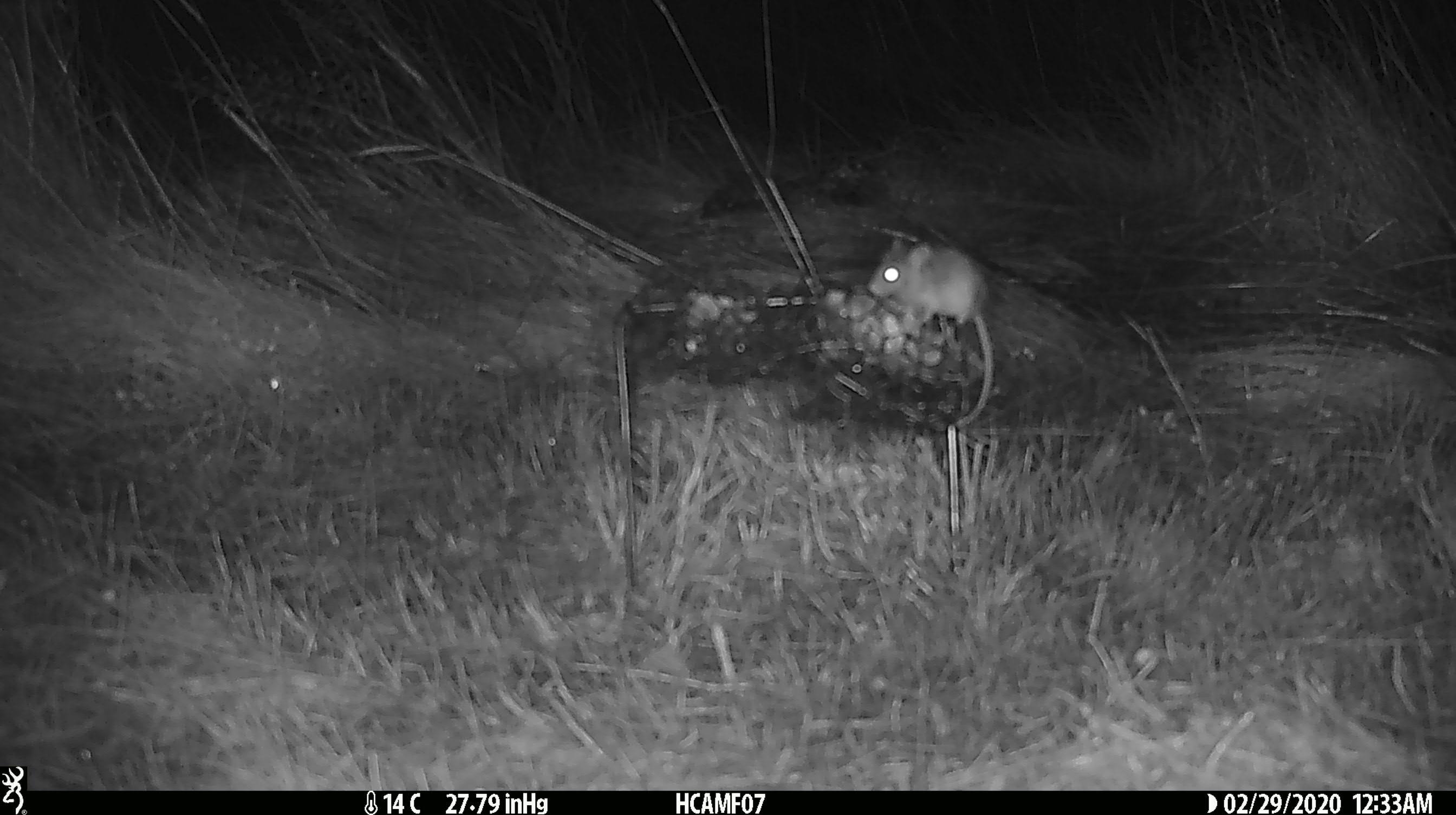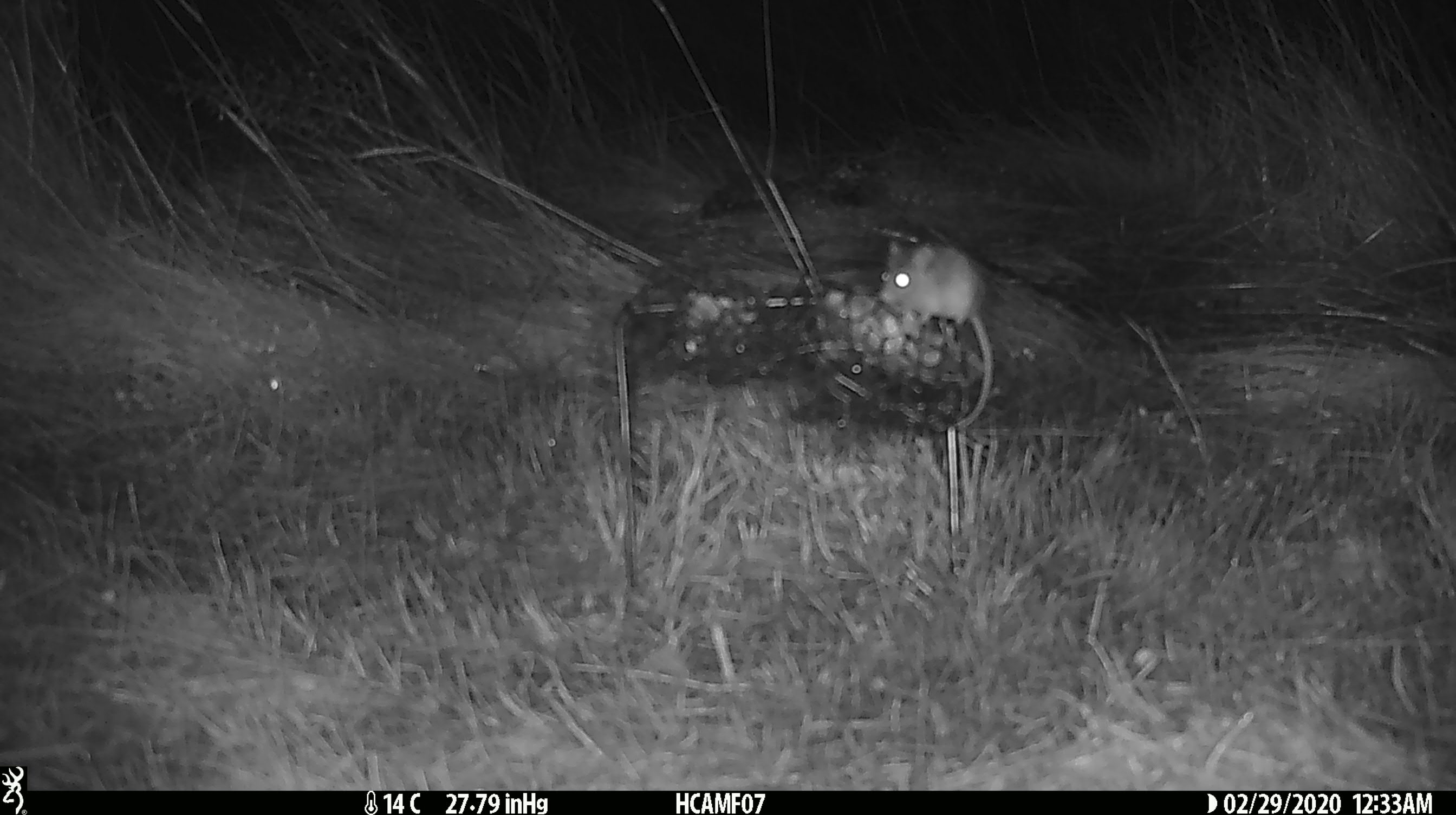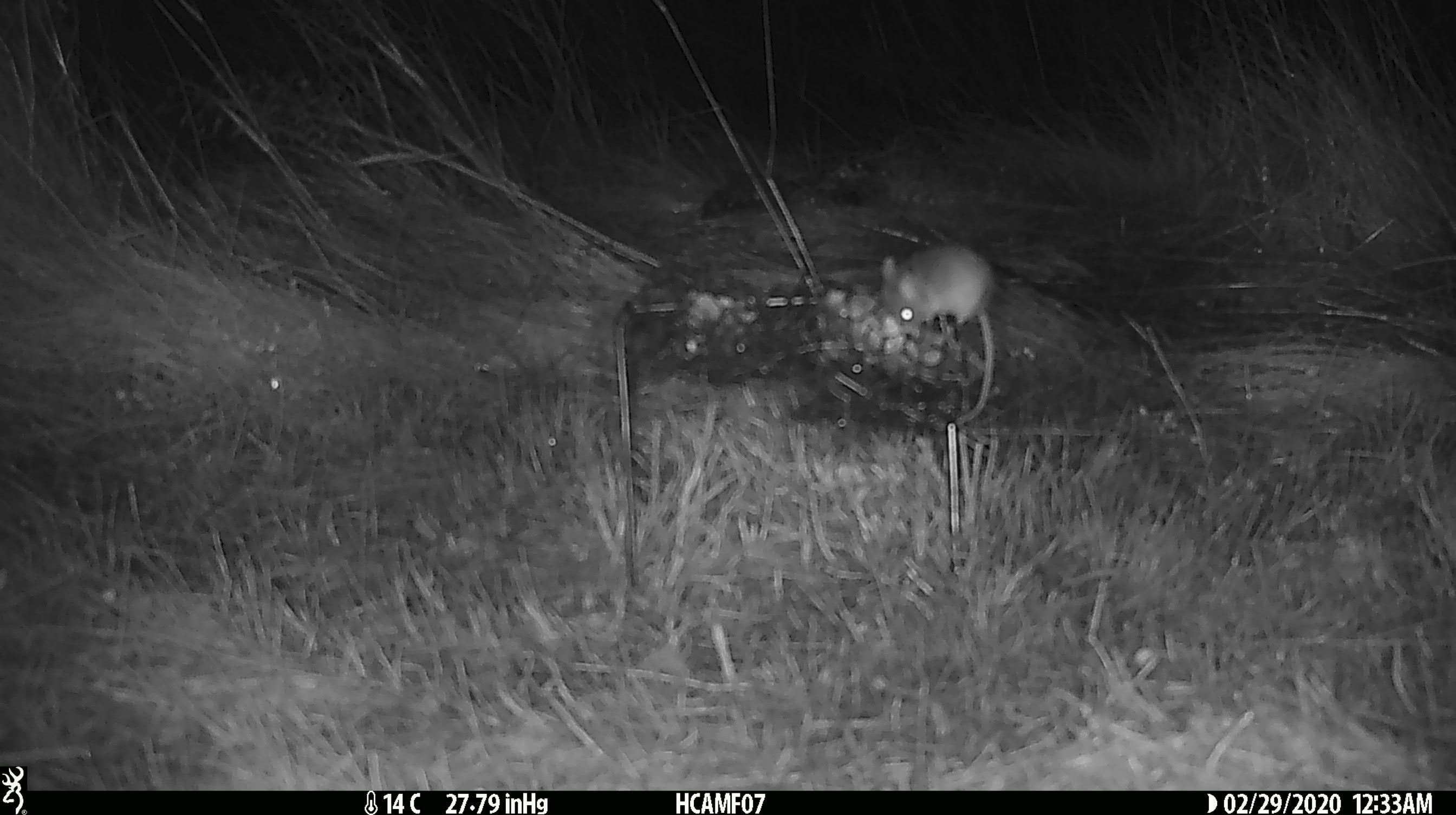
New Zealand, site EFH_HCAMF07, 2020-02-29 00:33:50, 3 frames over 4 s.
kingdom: Animalia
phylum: Chordata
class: Mammalia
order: Rodentia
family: Muridae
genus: Mus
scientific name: Mus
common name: mouse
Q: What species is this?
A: Mouse (Mus).